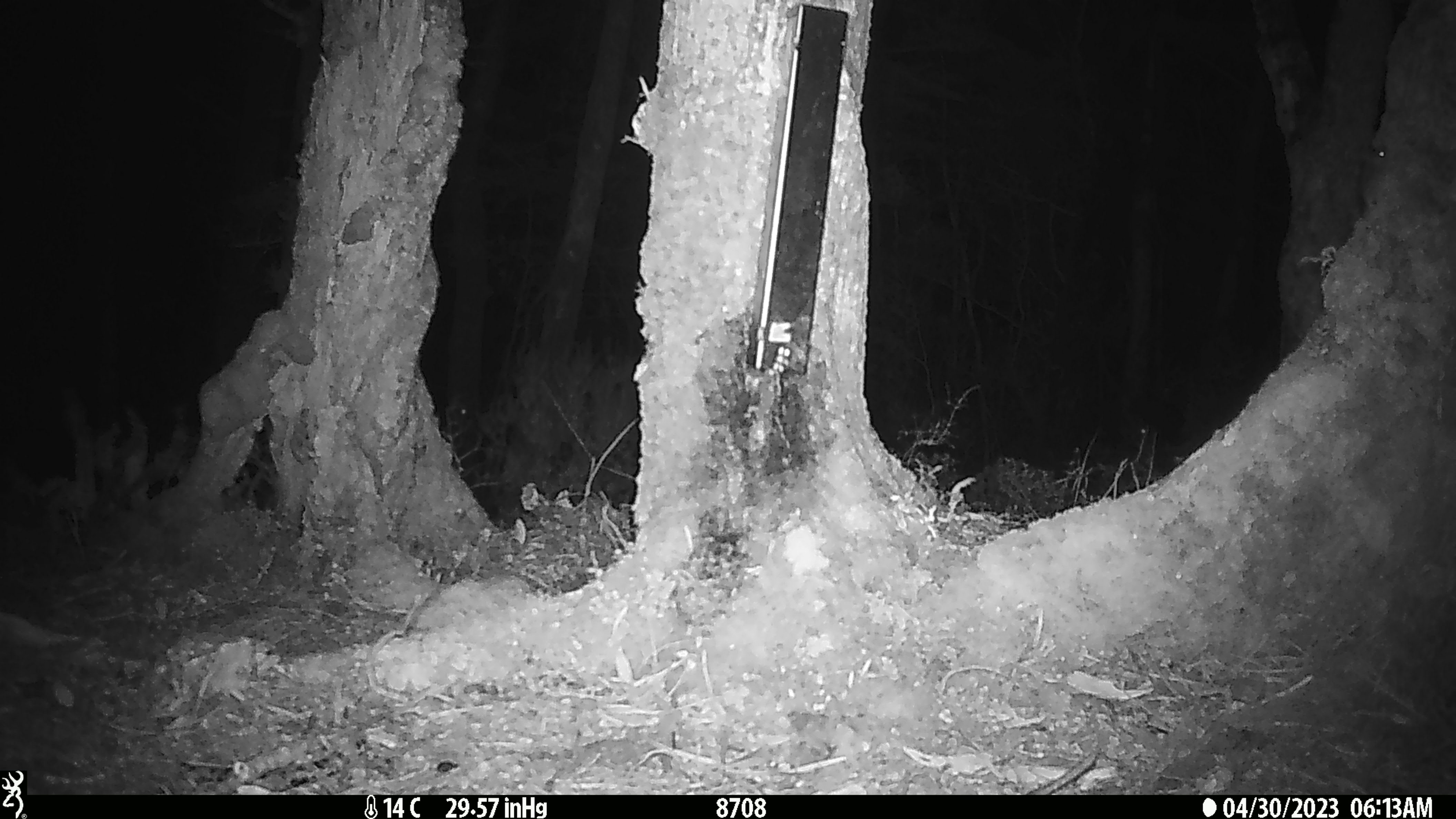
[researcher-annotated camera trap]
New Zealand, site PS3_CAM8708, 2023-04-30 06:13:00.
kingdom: Animalia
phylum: Chordata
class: Mammalia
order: Rodentia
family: Muridae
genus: Mus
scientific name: Mus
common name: mouse